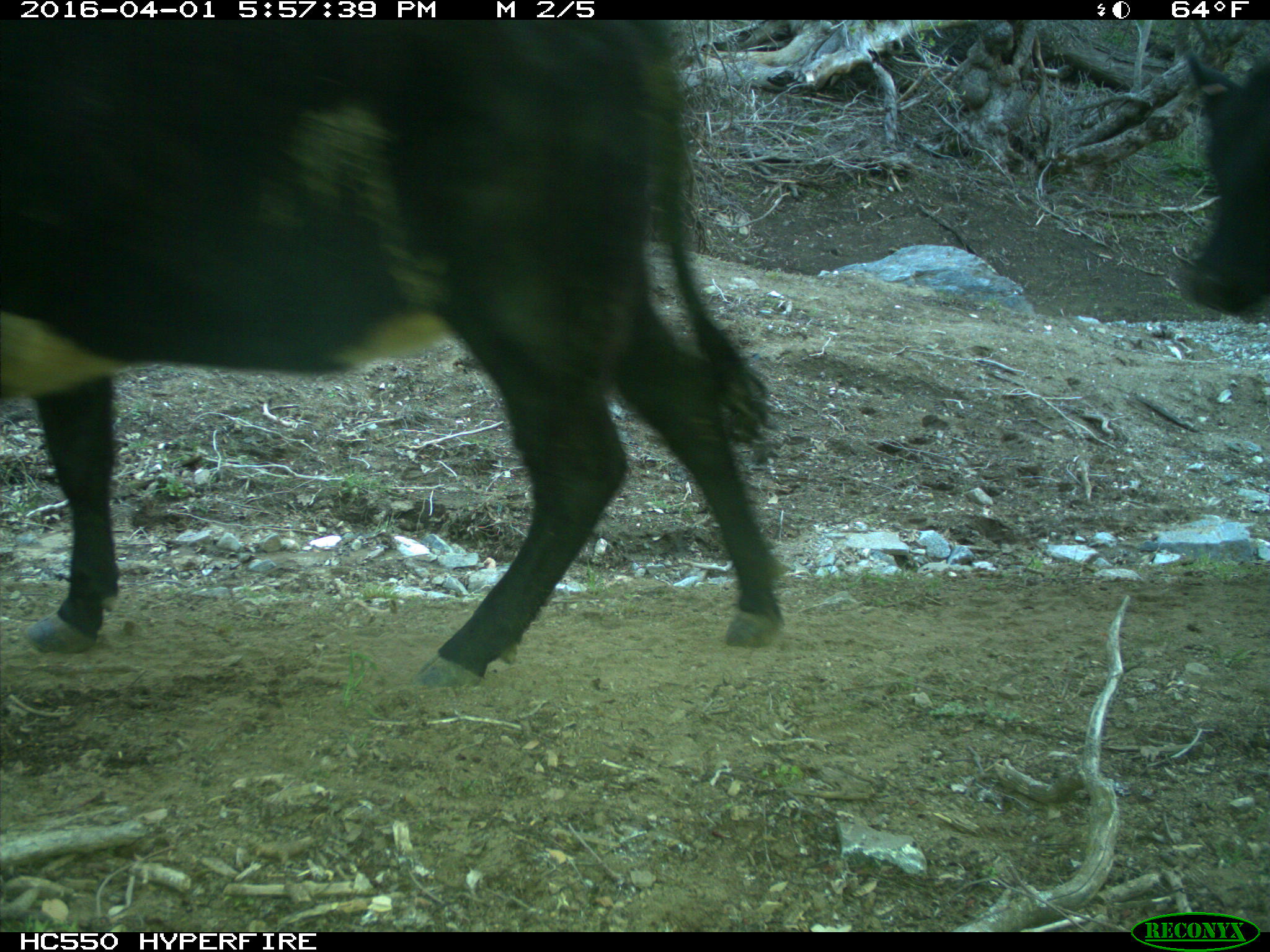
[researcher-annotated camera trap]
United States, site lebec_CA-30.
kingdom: Animalia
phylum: Chordata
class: Mammalia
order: Artiodactyla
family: Bovidae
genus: Bos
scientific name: Bos taurus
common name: domestic cow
Bos taurus (domestic cow).